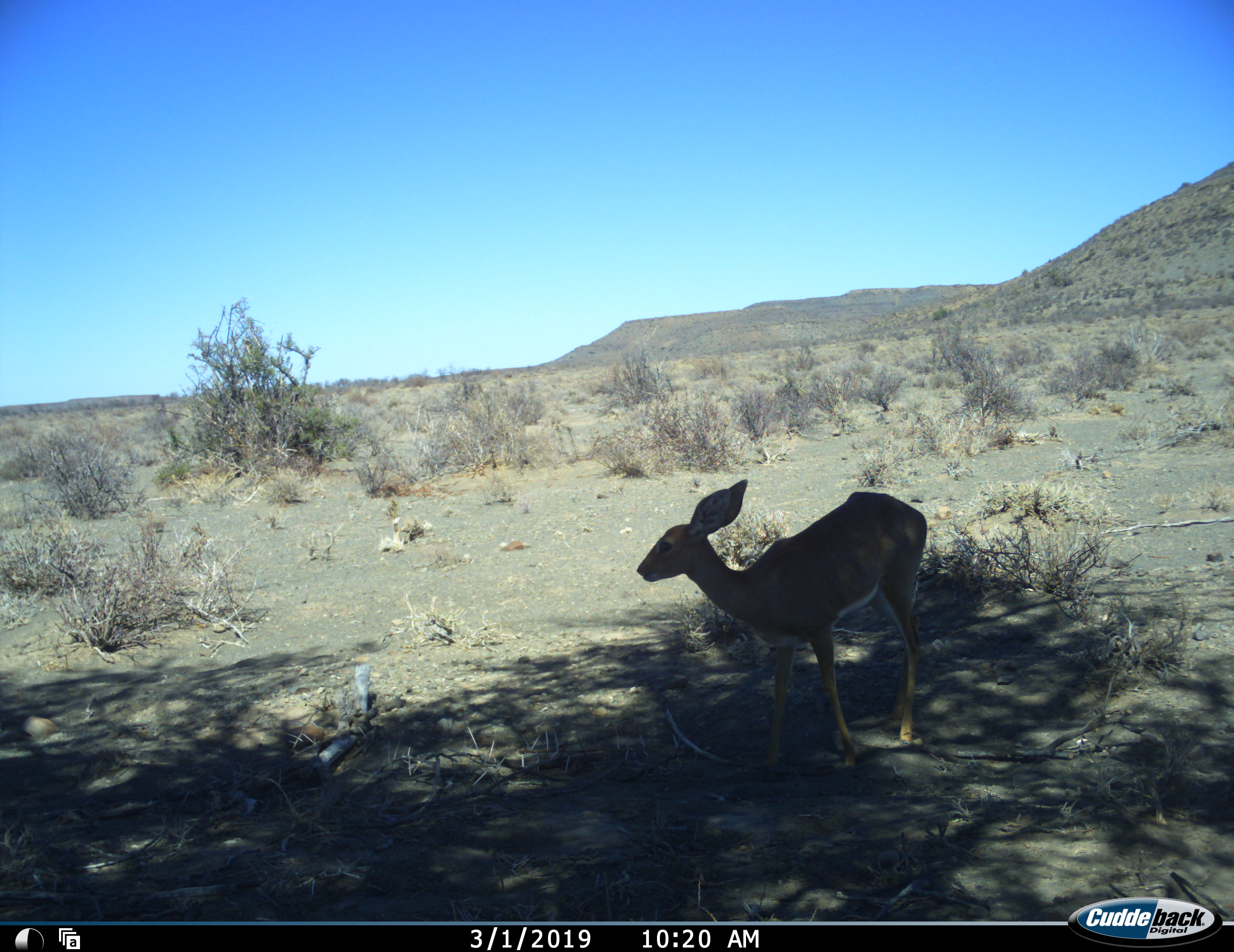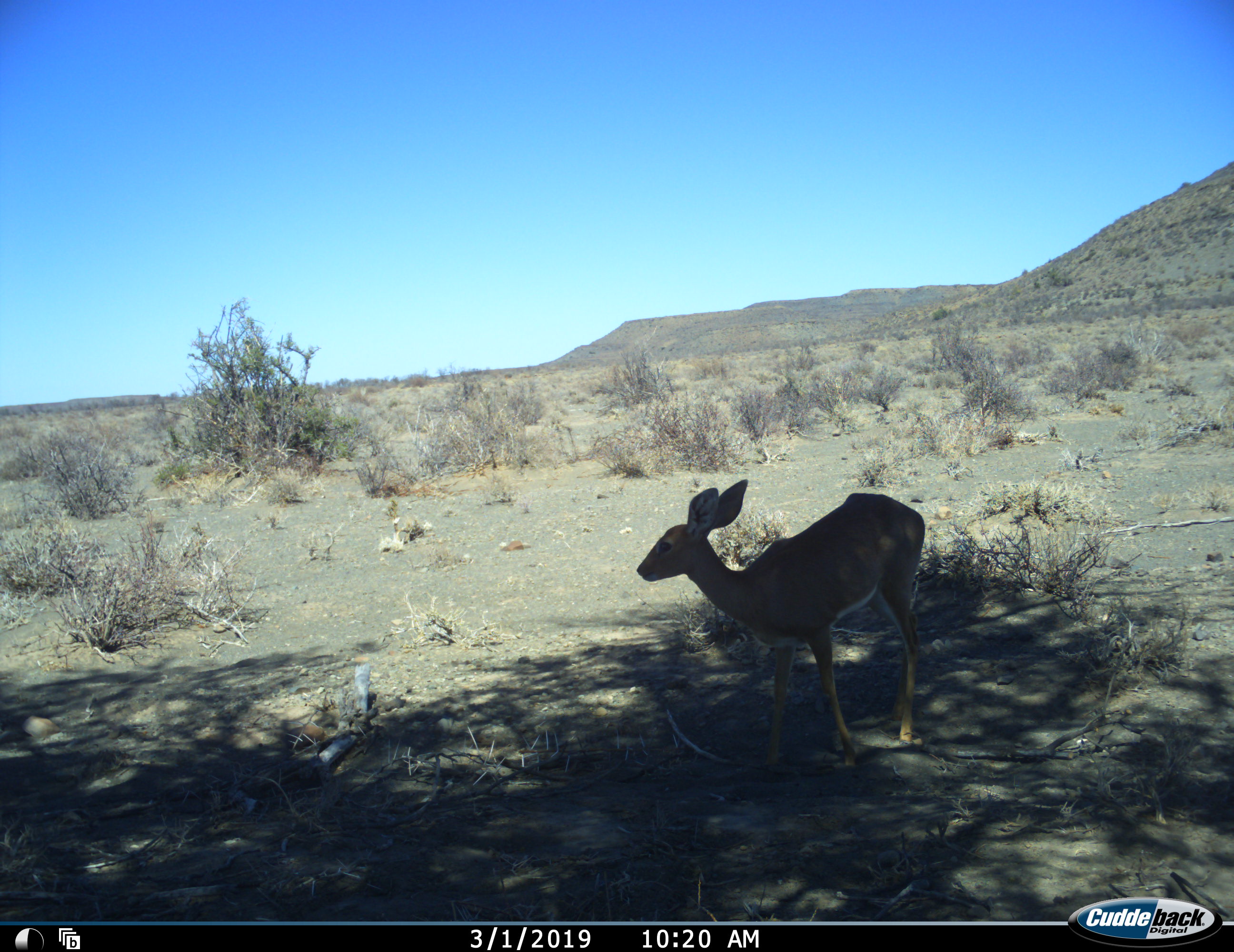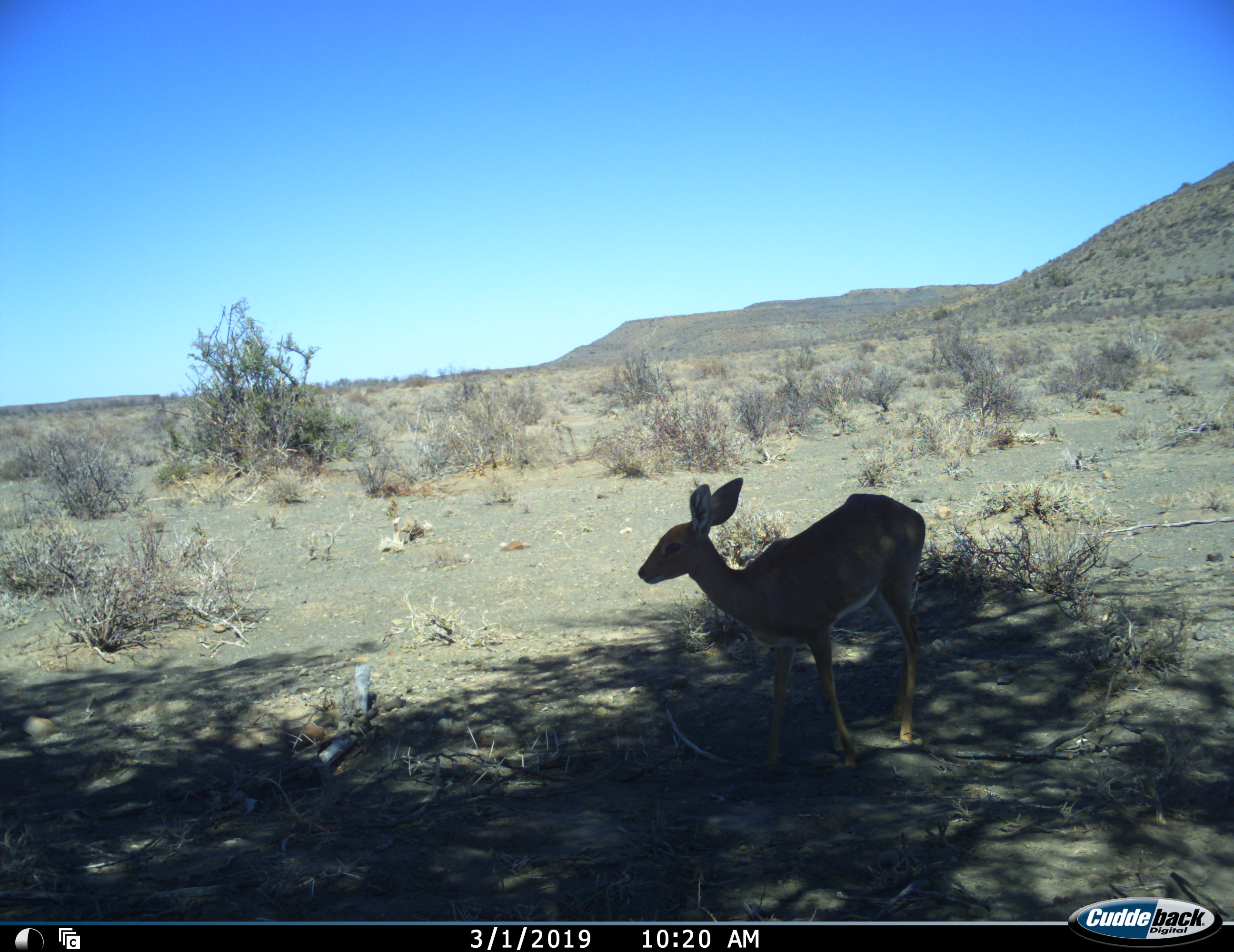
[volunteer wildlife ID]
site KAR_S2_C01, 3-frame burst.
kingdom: Animalia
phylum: Chordata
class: Mammalia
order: Artiodactyla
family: Bovidae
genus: Raphicerus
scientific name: Raphicerus campestris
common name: steenbok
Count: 1.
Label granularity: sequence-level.